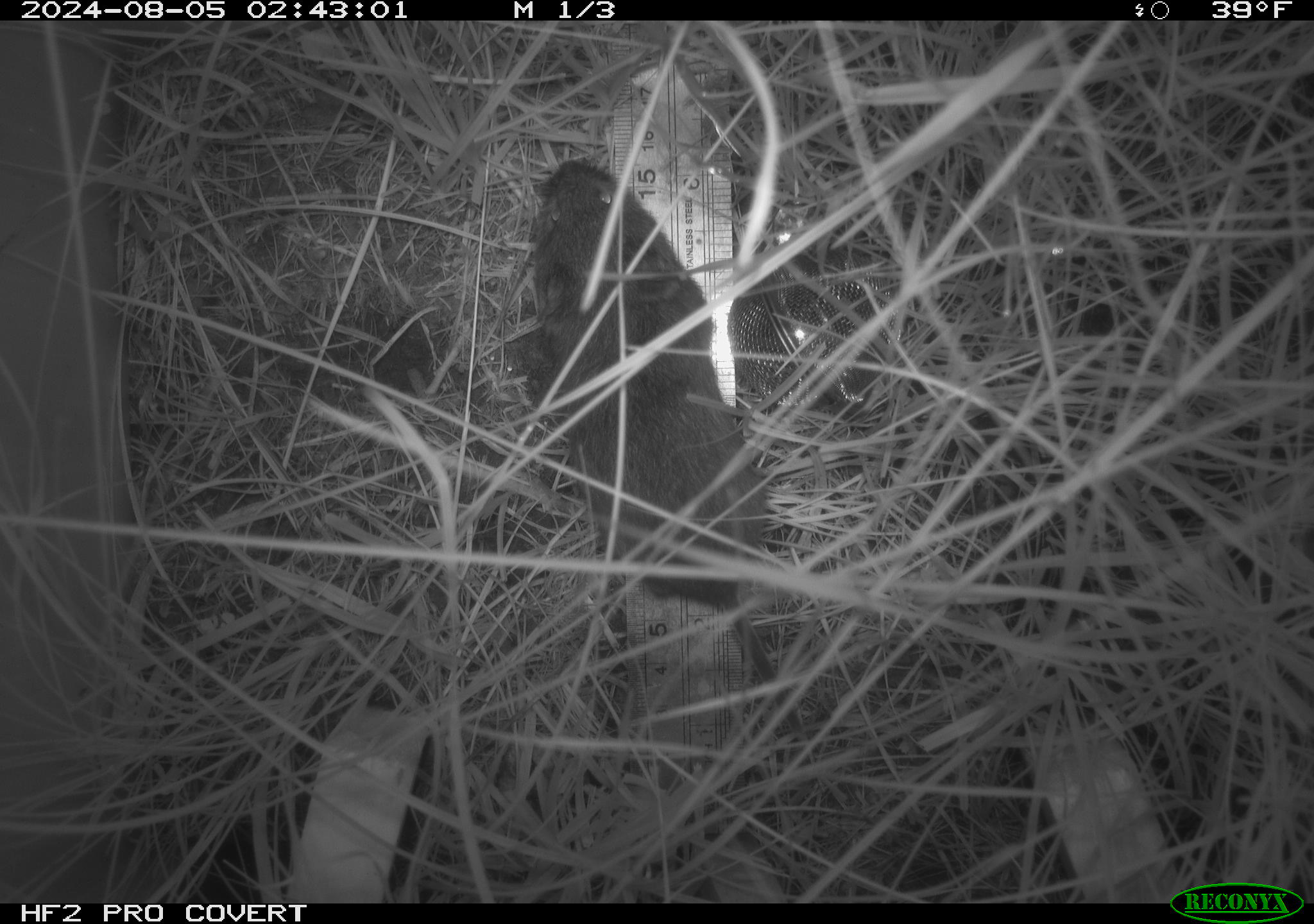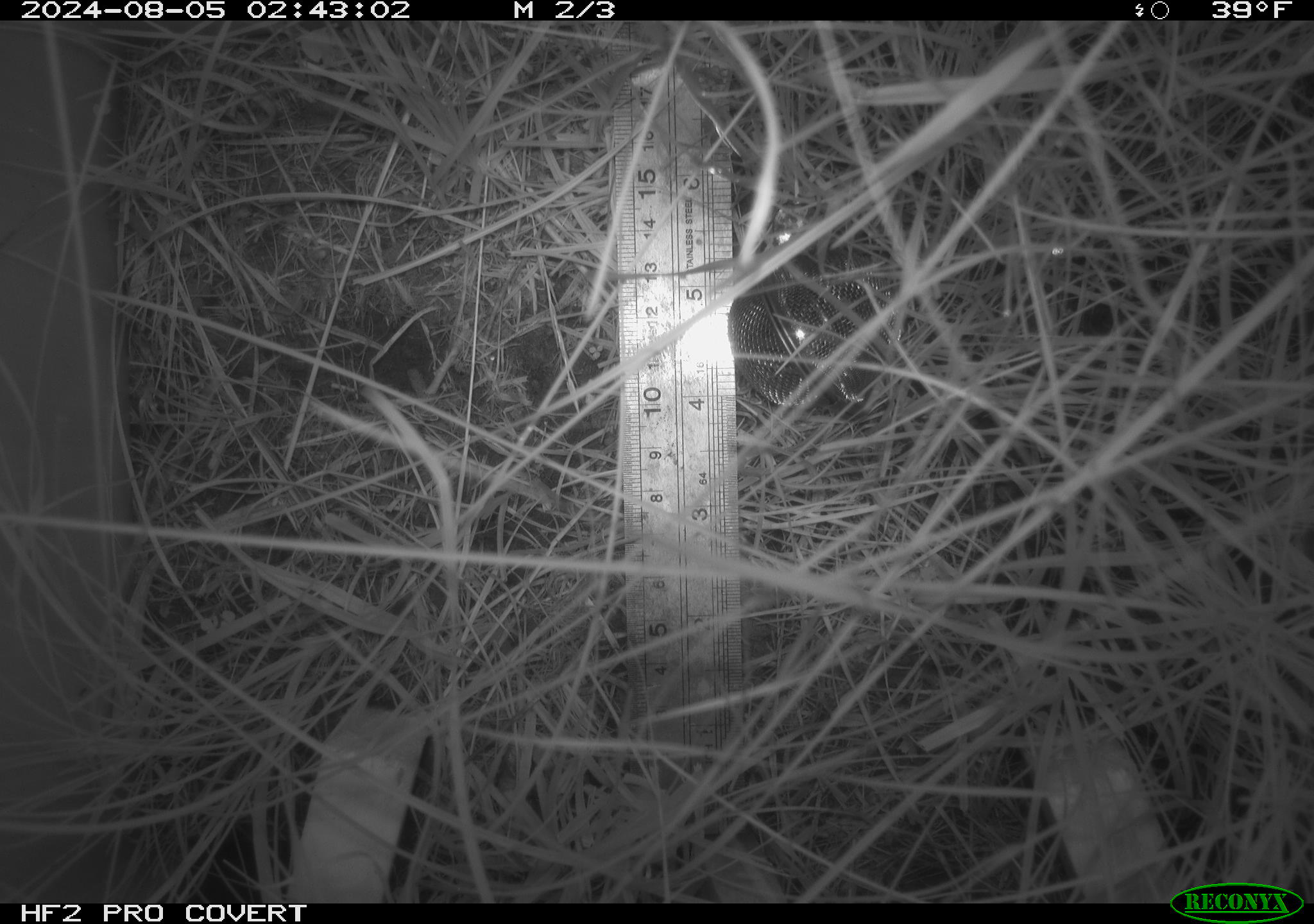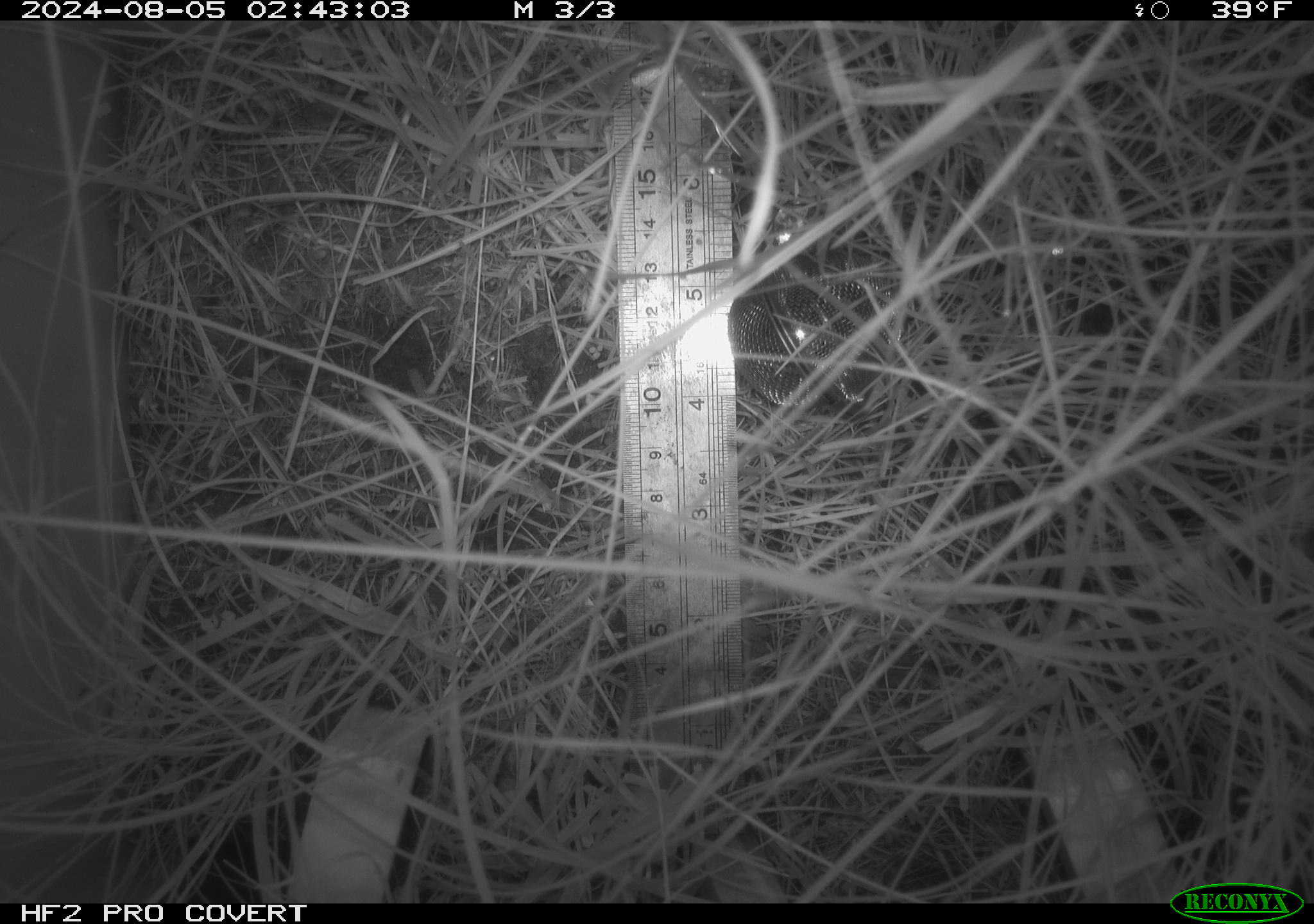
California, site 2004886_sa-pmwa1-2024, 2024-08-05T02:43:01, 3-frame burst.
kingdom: Animalia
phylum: Chordata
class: Mammalia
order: Rodentia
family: Cricetidae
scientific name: Arvicolinae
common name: voles, lemmings, and muskrats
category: arvicolinae subfamily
Arvicolinae subfamily (voles, lemmings, and muskrats) (Arvicolinae).